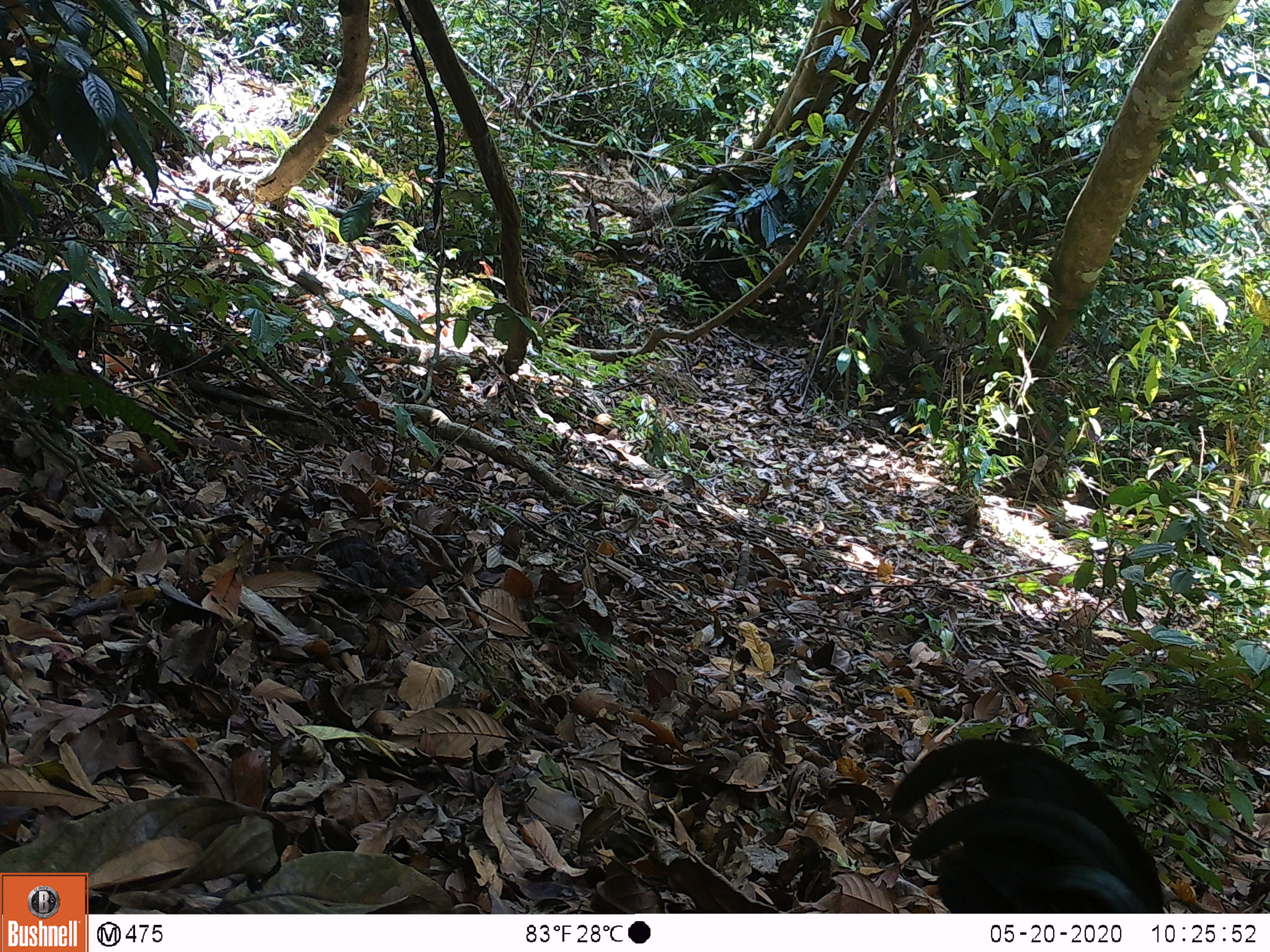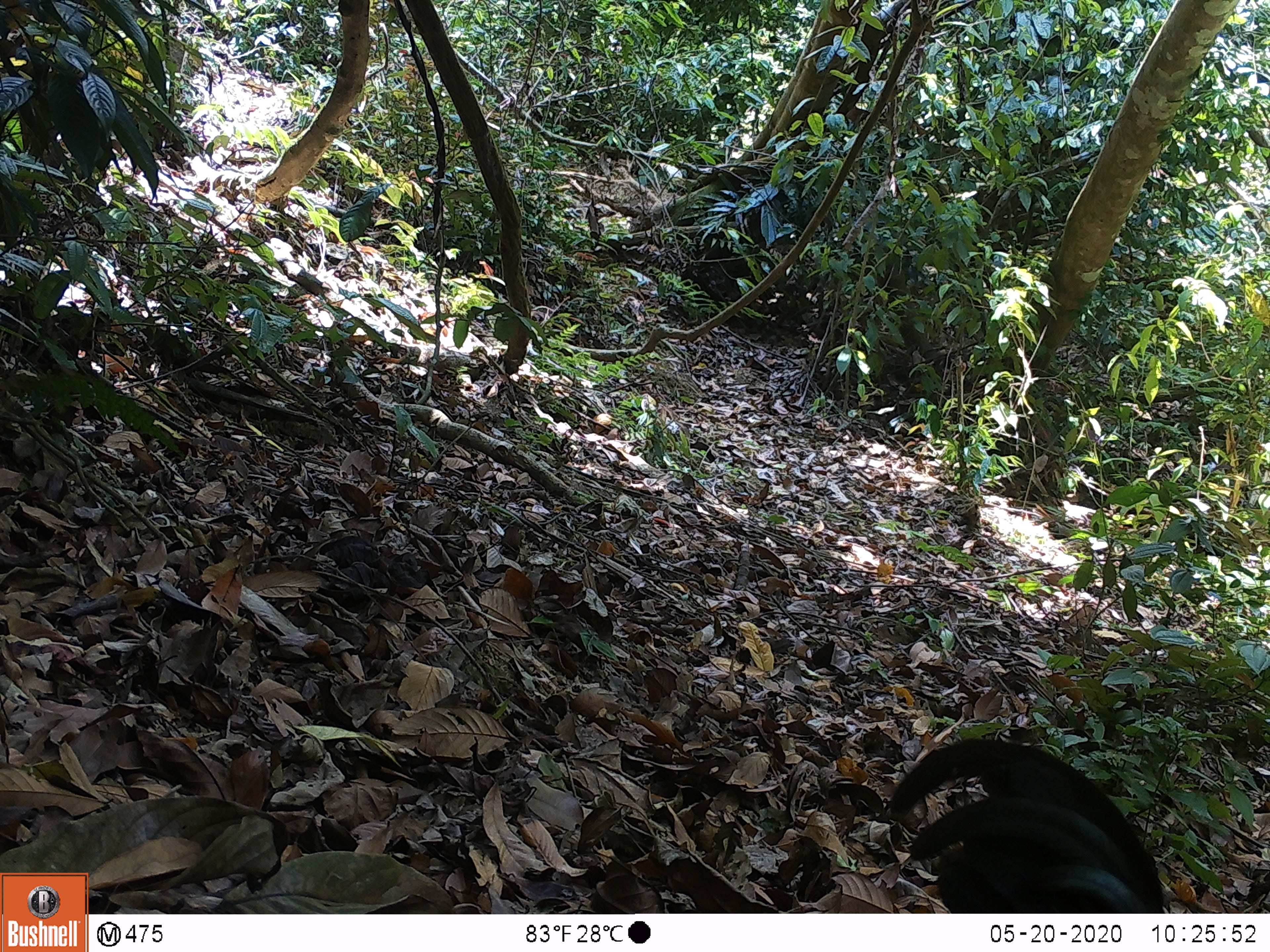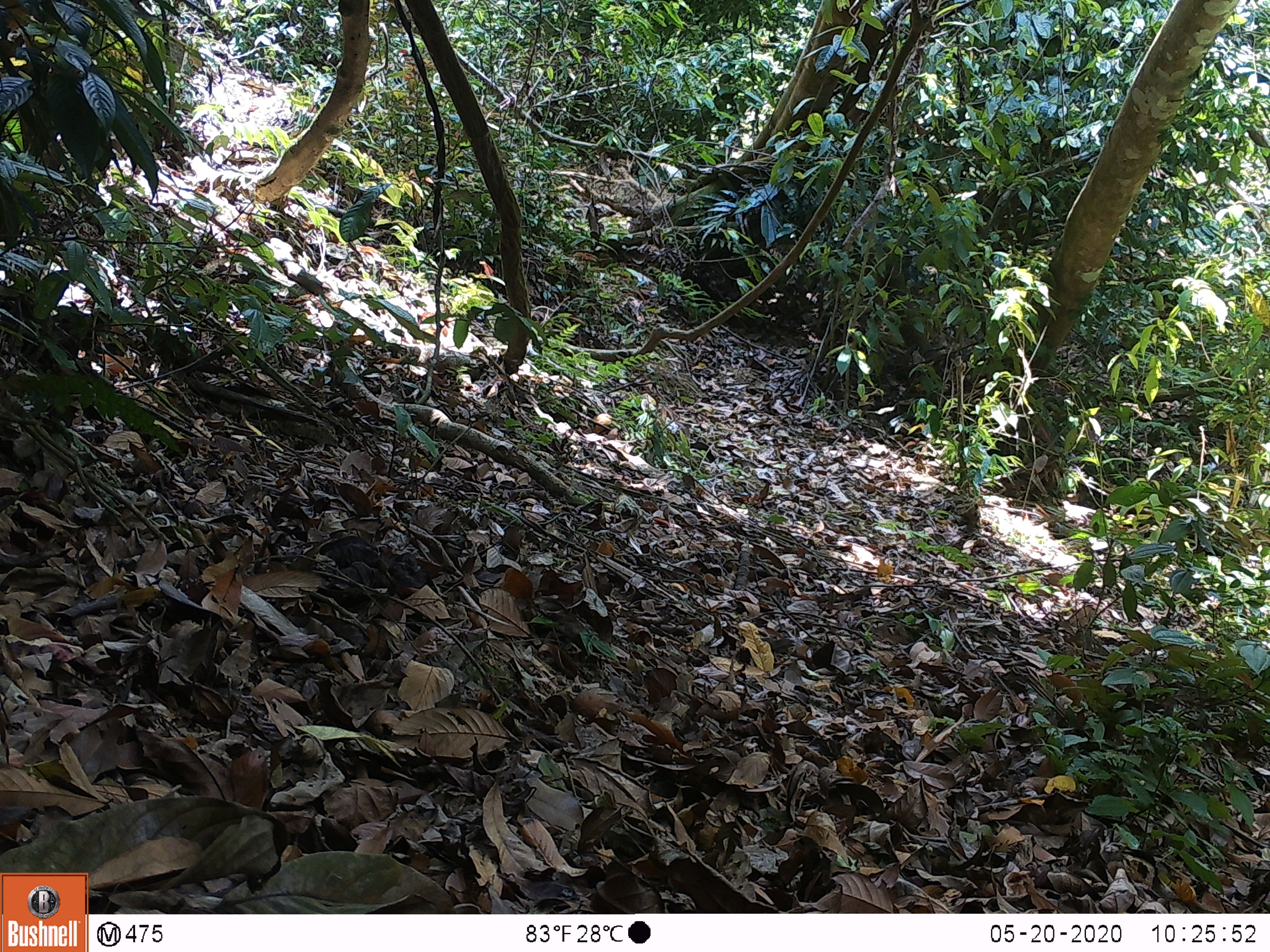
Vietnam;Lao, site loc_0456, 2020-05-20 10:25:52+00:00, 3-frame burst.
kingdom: Animalia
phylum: Chordata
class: Aves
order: Galliformes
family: Phasianidae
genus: Gallus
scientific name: Gallus gallus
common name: red junglefowl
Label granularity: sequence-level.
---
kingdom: Animalia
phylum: Chordata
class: Mammalia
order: Artiodactyla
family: Suidae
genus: Sus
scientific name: Sus scrofa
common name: eurasian wild pig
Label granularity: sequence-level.